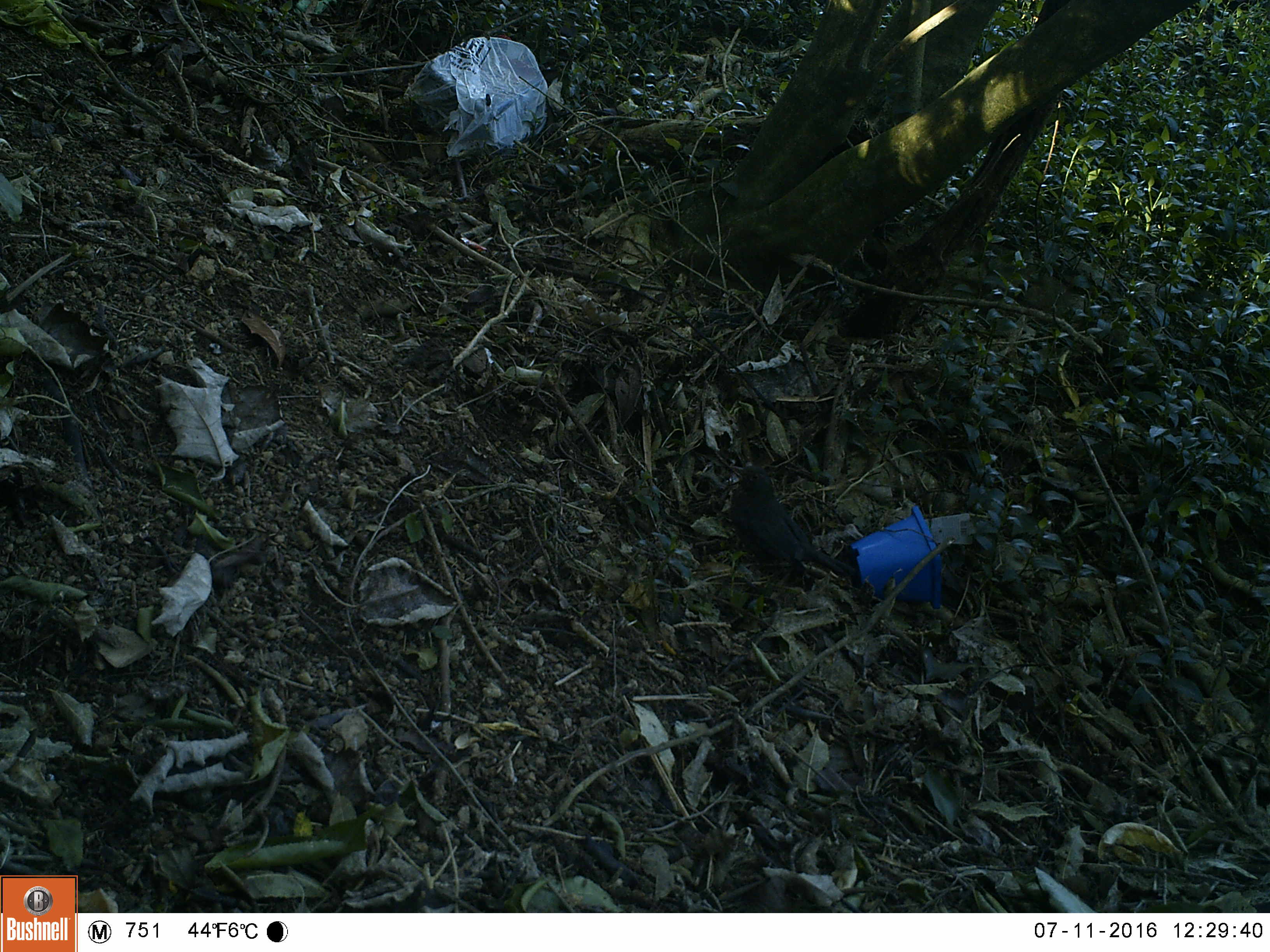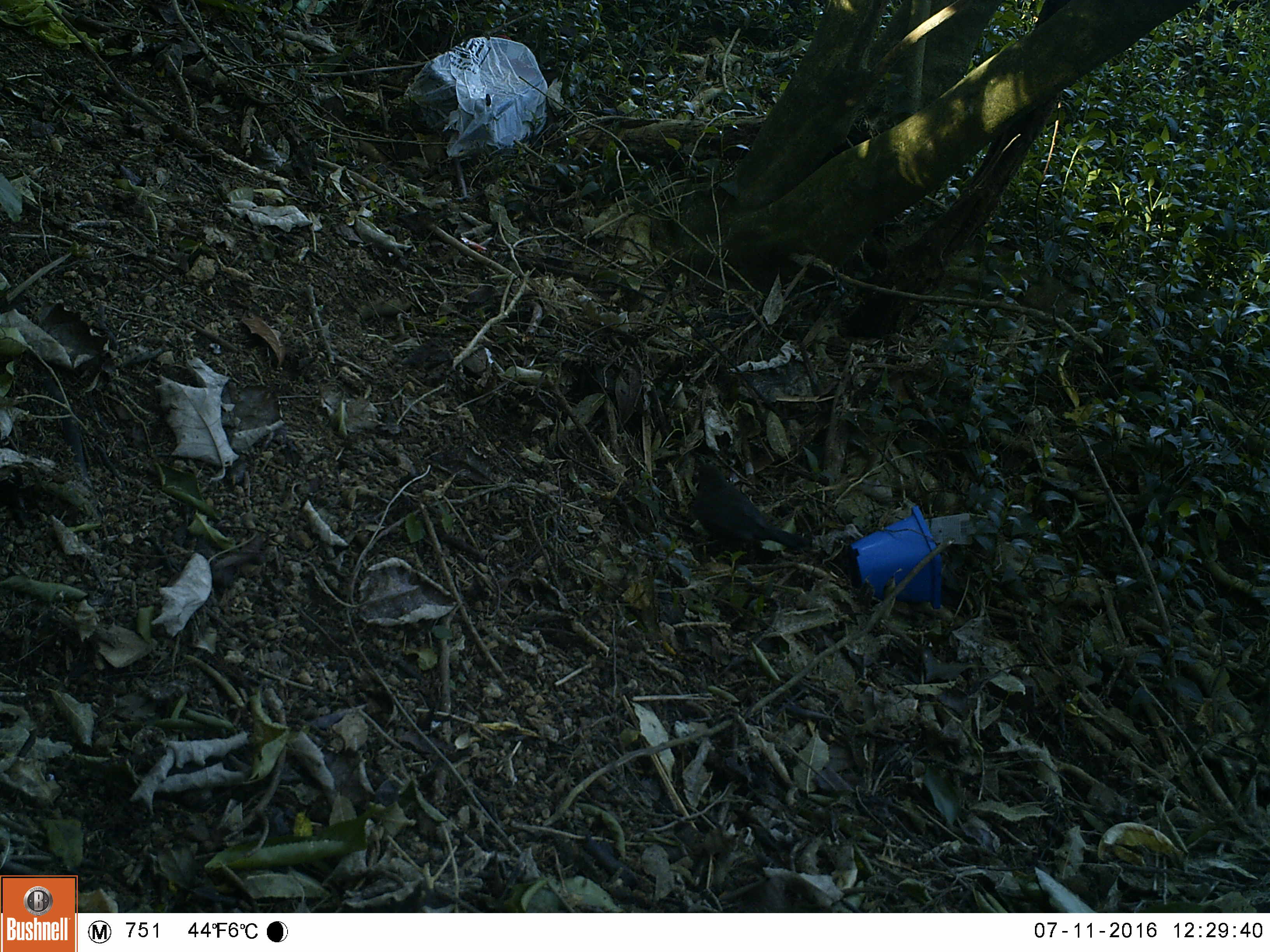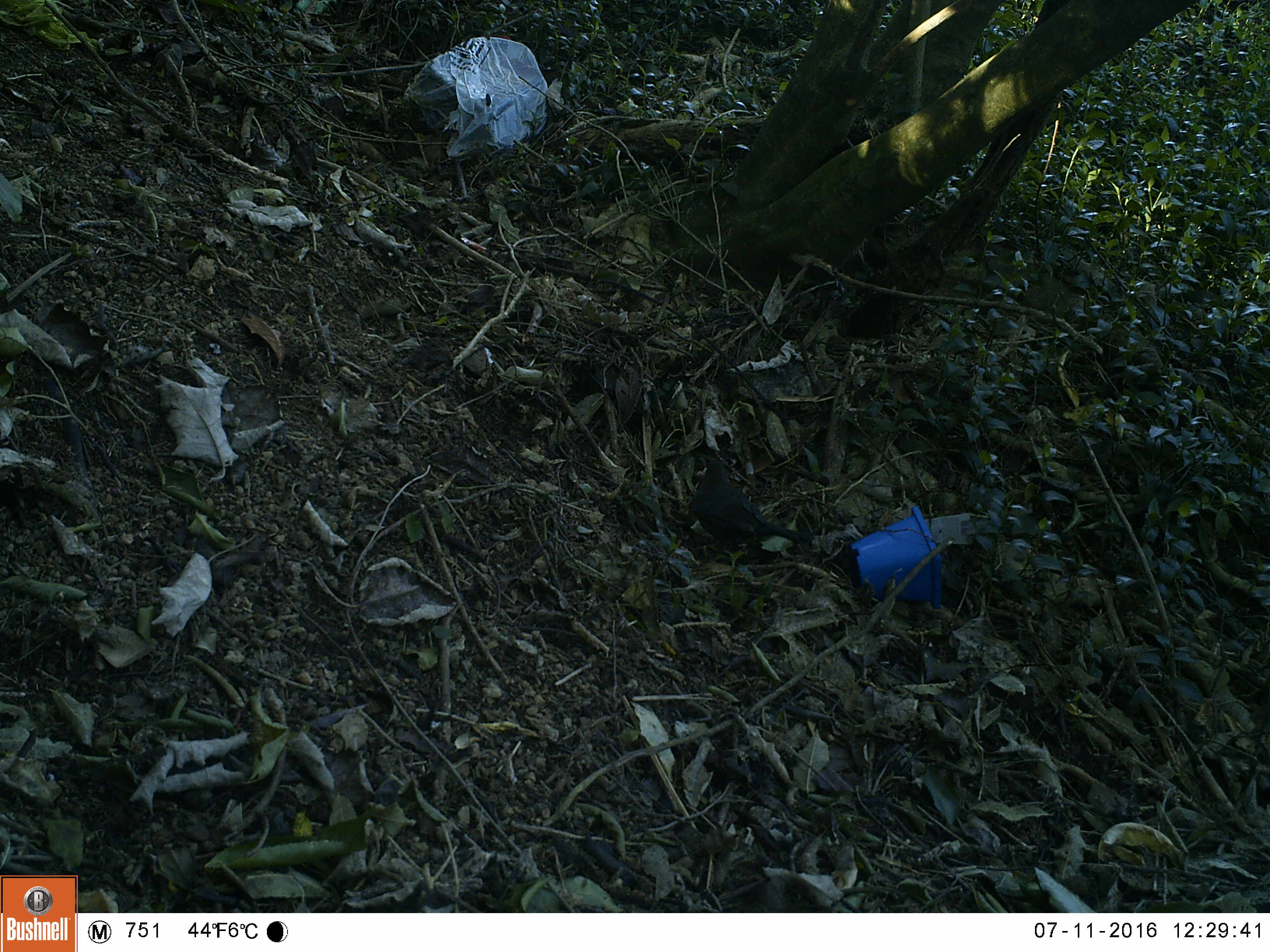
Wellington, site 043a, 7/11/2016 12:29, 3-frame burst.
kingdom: Animalia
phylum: Chordata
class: Aves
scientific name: Aves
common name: bird